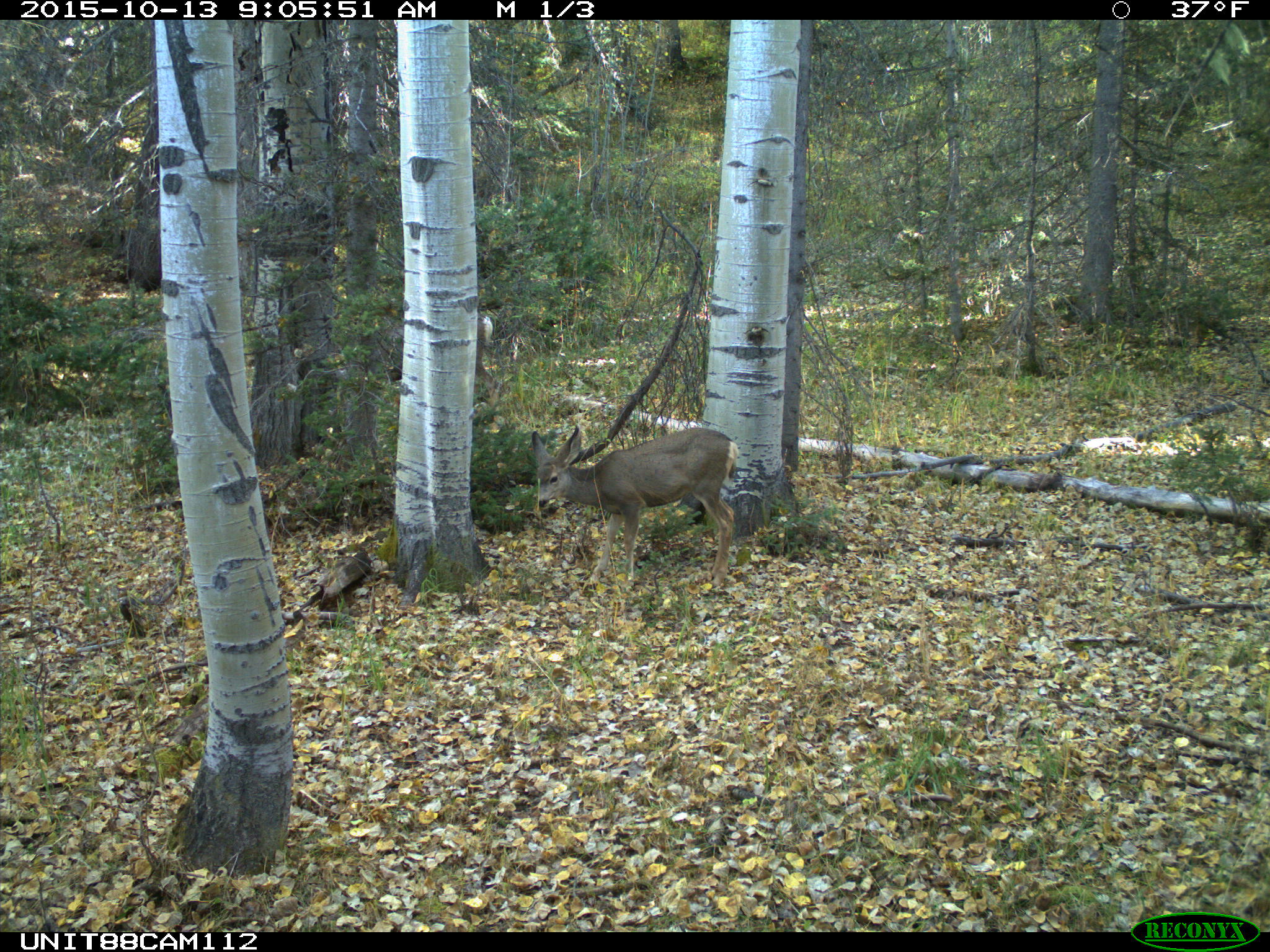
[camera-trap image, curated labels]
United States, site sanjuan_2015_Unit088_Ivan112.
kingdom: Animalia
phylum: Chordata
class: Mammalia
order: Artiodactyla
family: Cervidae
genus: Odocoileus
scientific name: Odocoileus hemionus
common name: mule deer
Odocoileus hemionus (mule deer).